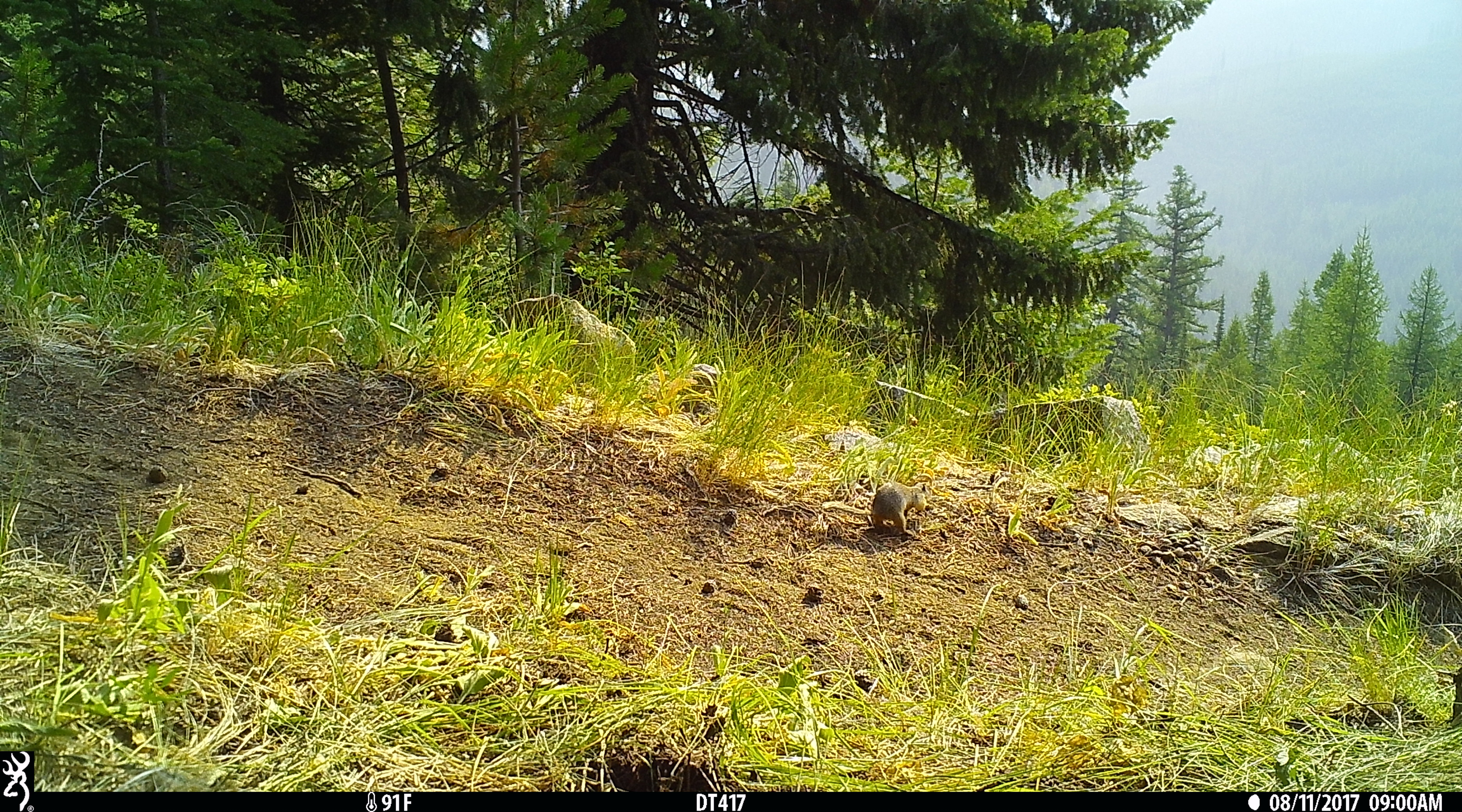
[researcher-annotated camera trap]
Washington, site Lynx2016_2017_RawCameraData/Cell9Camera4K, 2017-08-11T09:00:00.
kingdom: Animalia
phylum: Chordata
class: Mammalia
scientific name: Mammalia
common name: small mammal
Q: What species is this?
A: Small mammal (Mammalia).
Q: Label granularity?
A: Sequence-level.